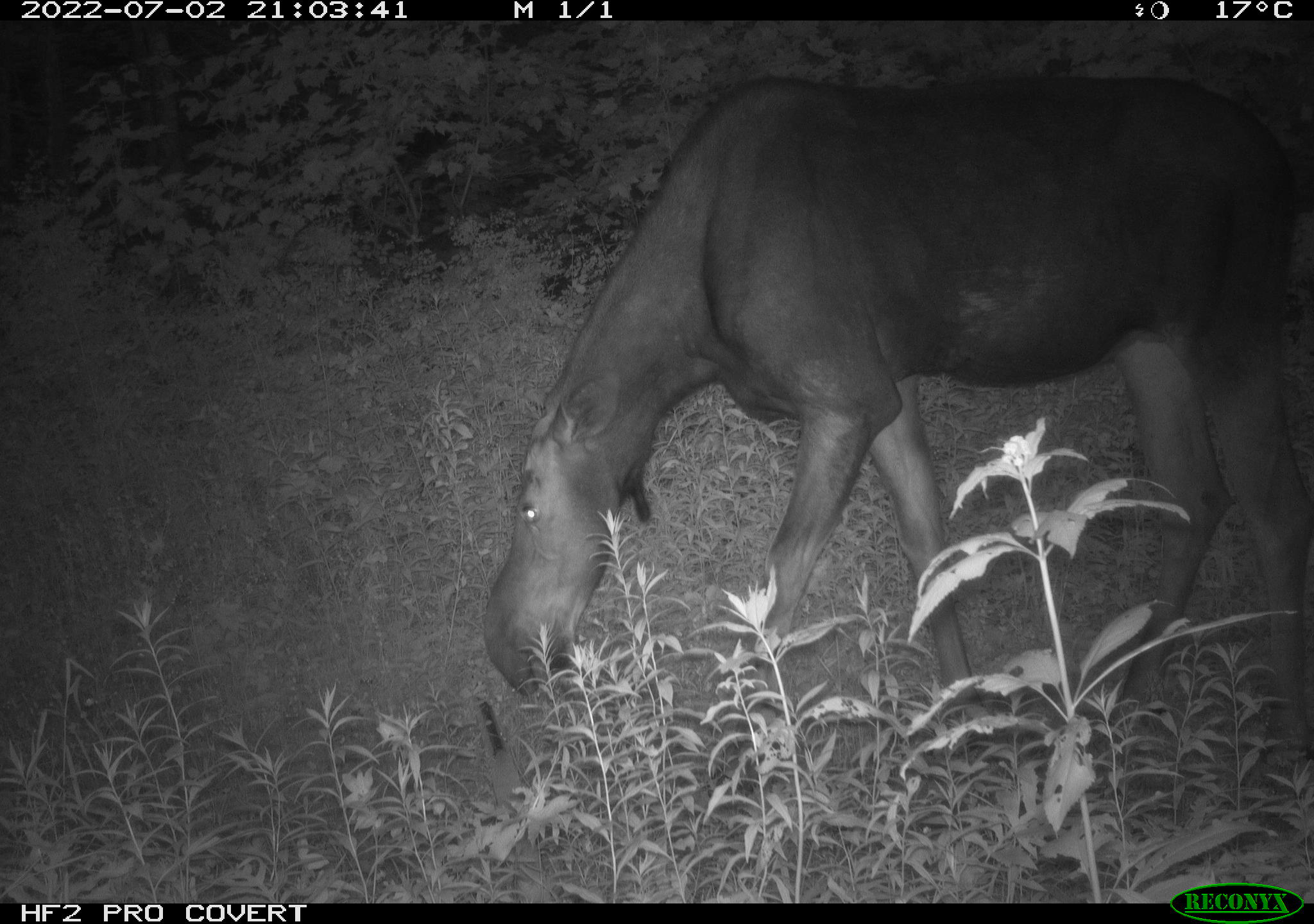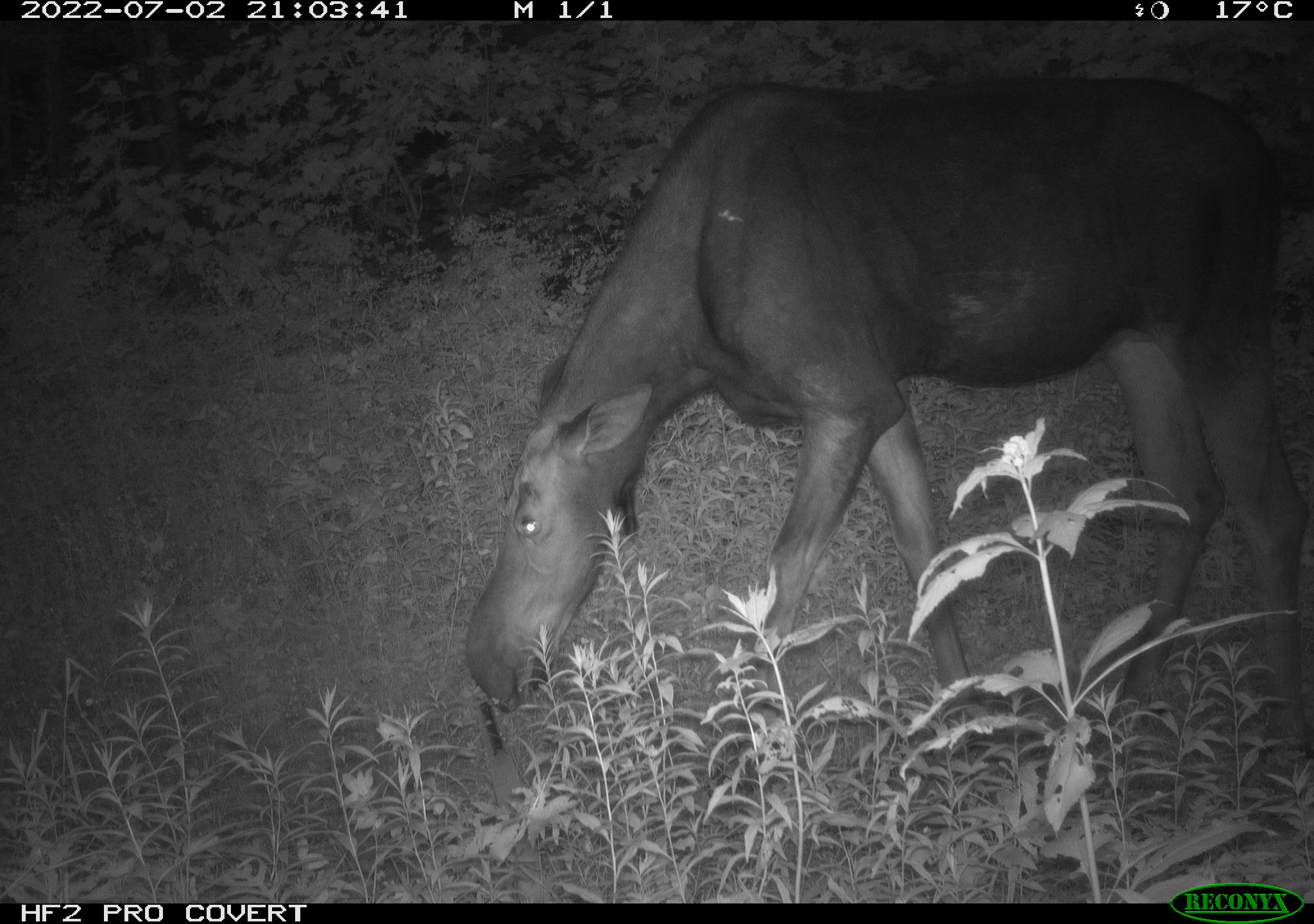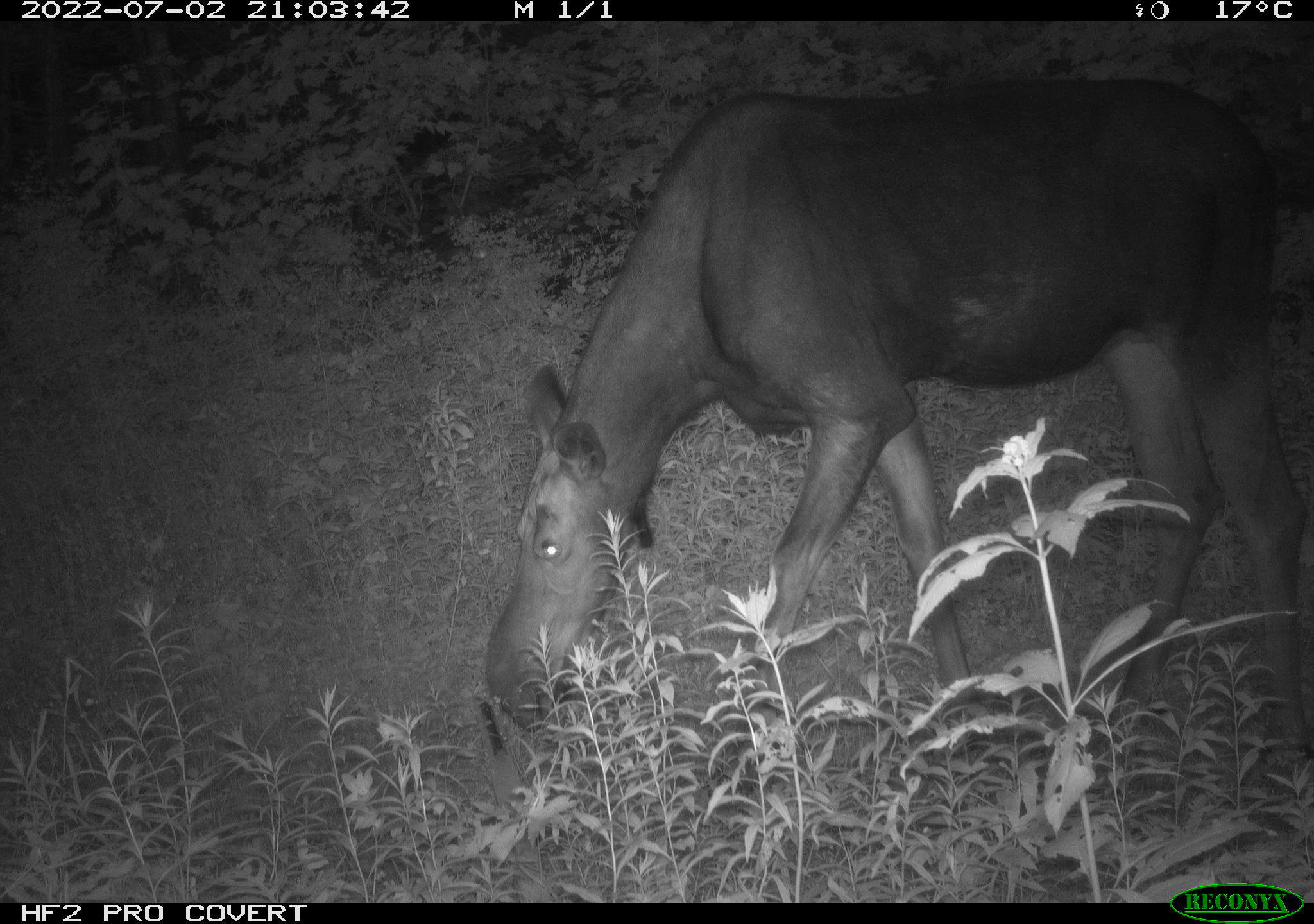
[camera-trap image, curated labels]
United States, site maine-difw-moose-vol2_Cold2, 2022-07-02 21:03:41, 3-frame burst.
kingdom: Animalia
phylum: Chordata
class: Mammalia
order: Artiodactyla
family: Cervidae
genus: Alces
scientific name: Alces alces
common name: moose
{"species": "moose (Alces alces)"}